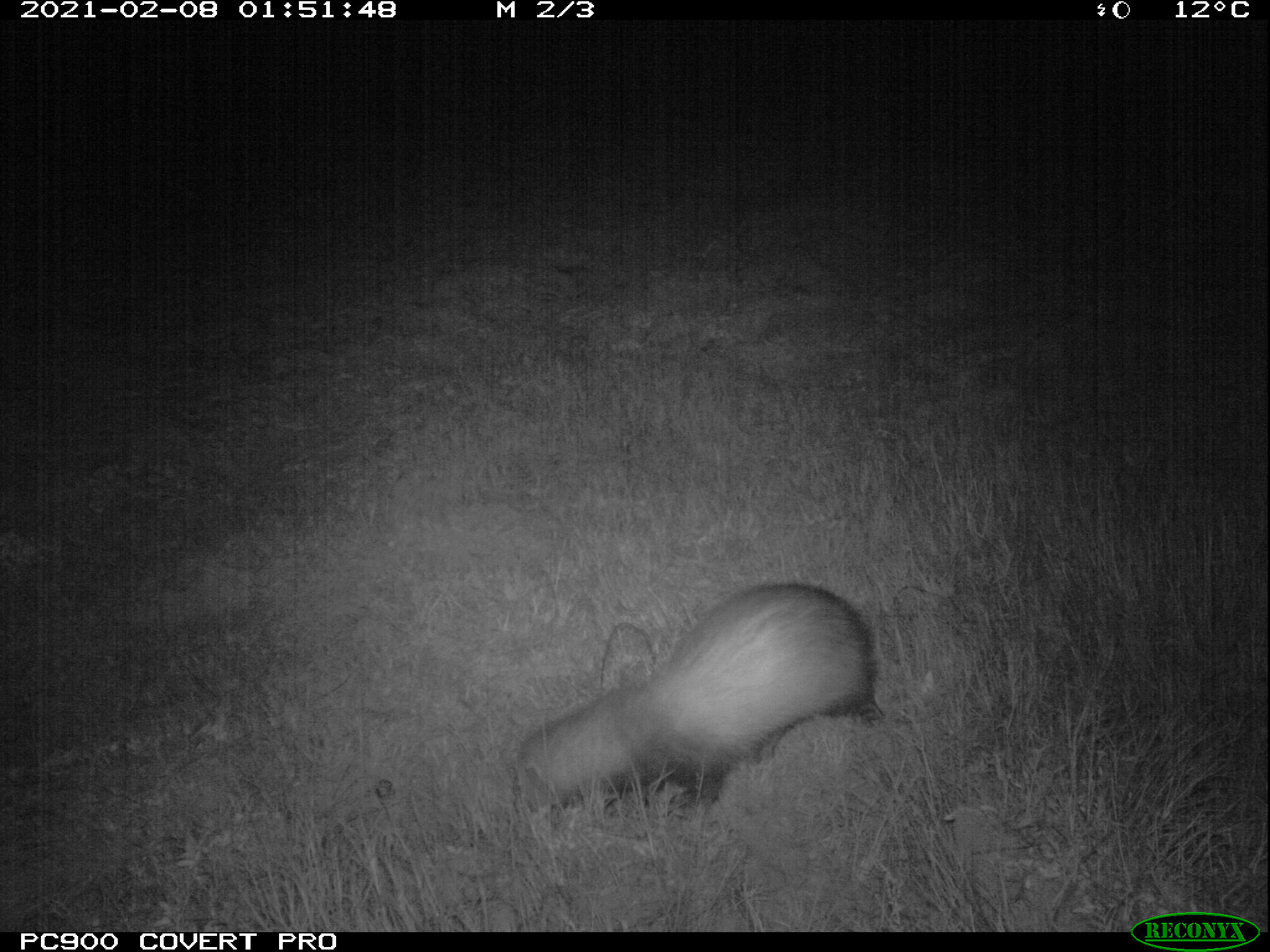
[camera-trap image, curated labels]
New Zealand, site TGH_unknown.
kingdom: Animalia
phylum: Chordata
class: Mammalia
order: Carnivora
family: Mustelidae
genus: Mustela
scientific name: Mustela furo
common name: ferret